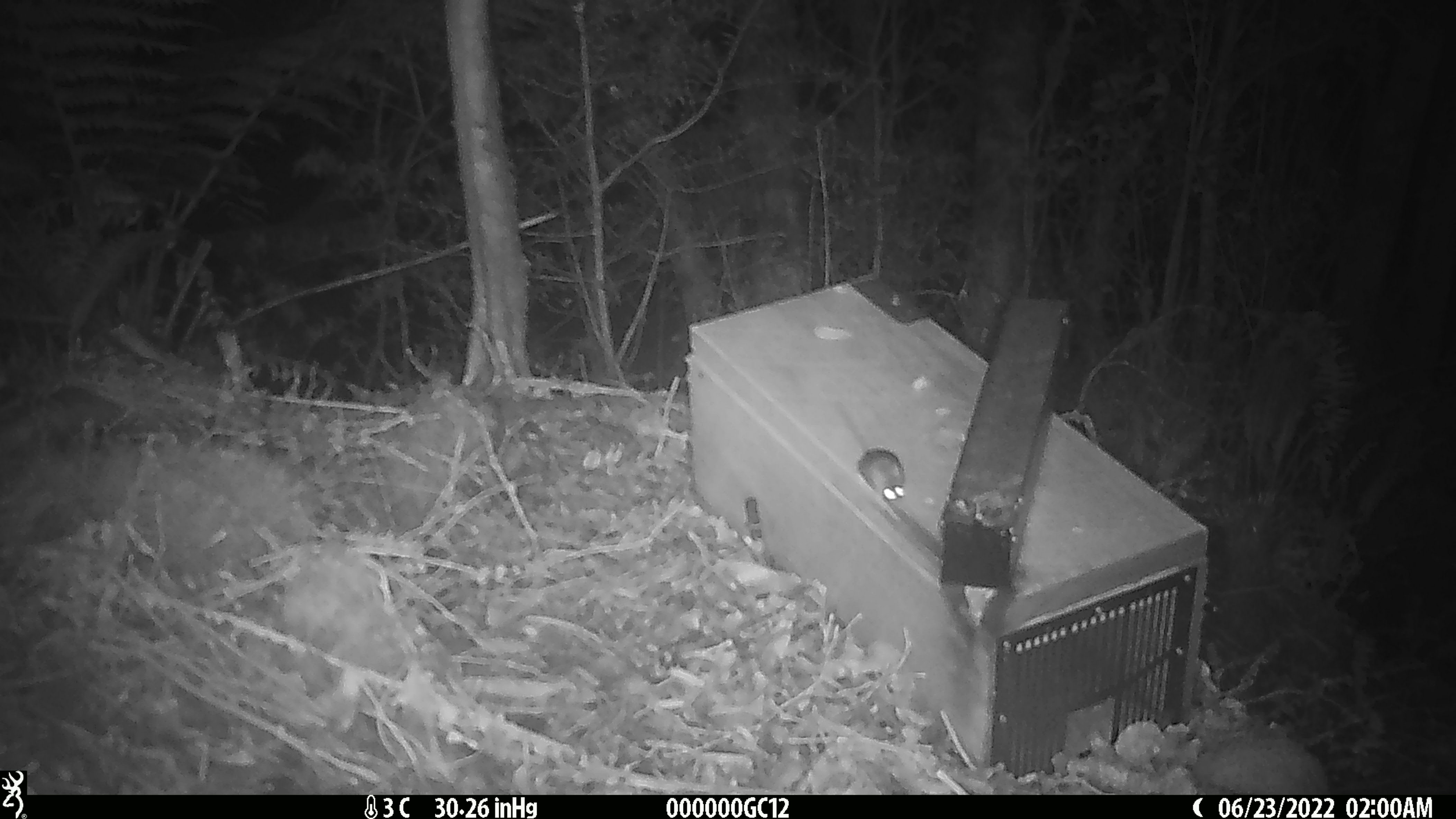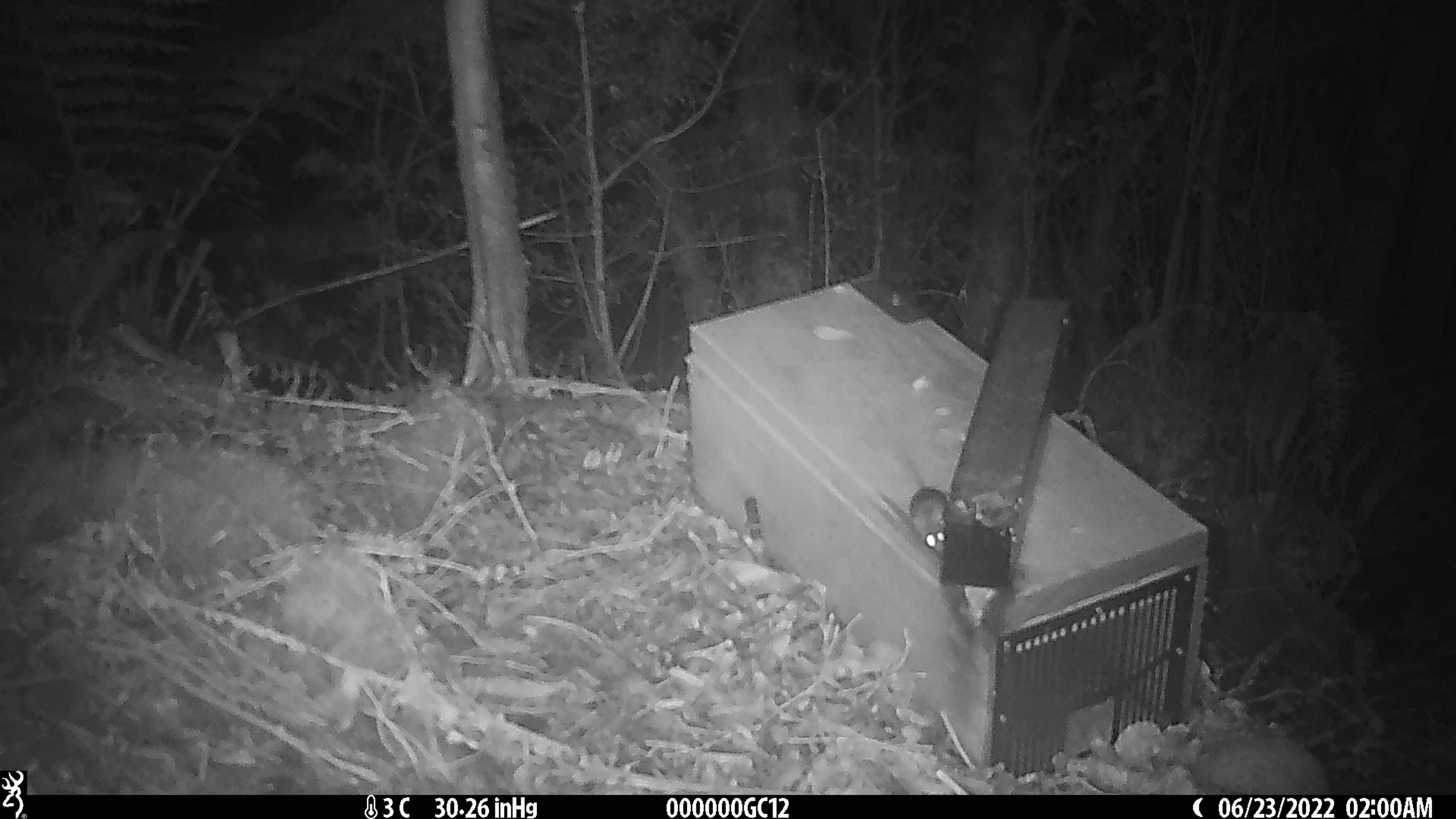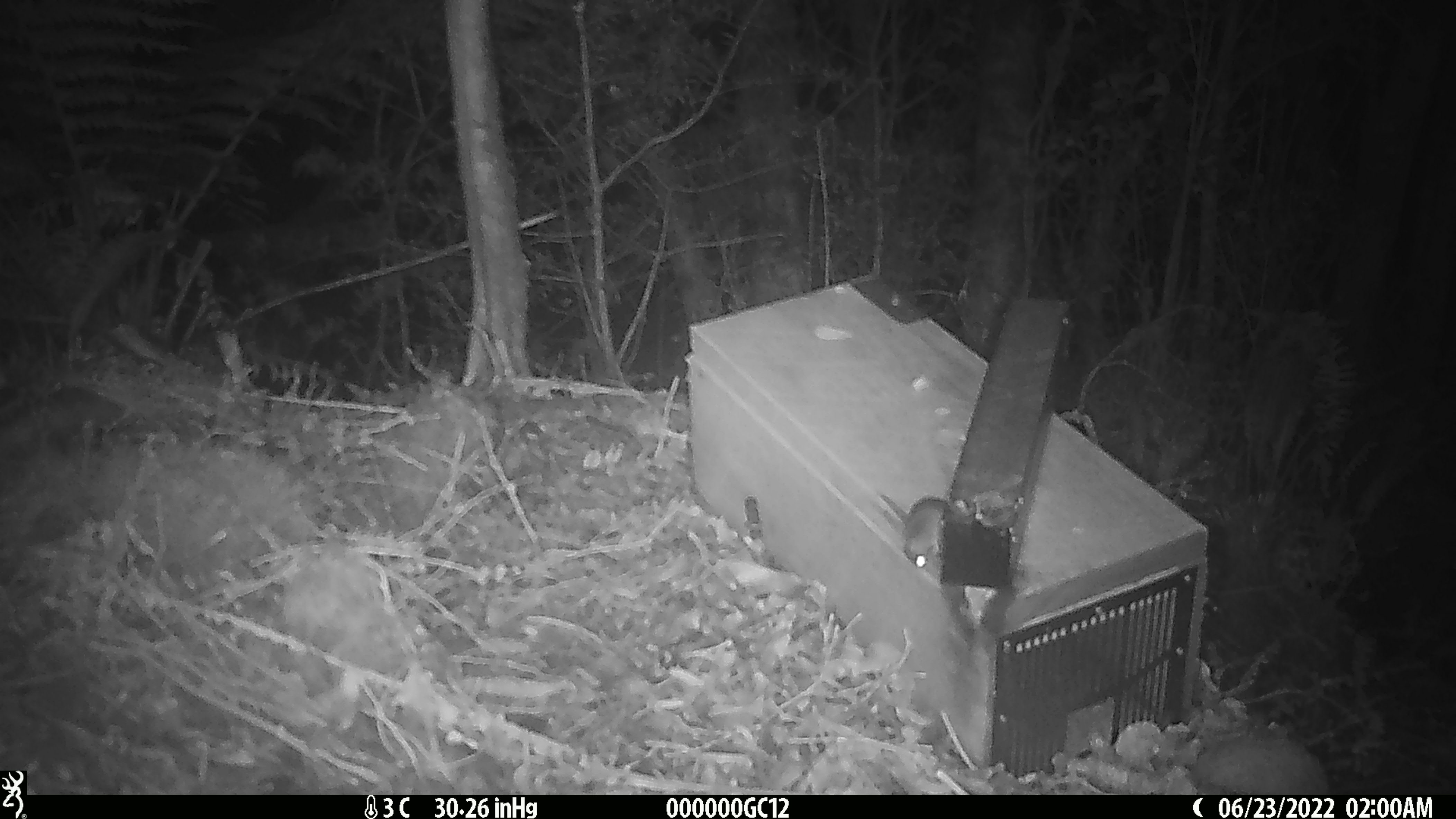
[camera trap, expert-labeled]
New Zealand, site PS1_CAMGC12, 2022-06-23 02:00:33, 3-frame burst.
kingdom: Animalia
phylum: Chordata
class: Mammalia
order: Rodentia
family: Muridae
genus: Mus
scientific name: Mus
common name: mouse